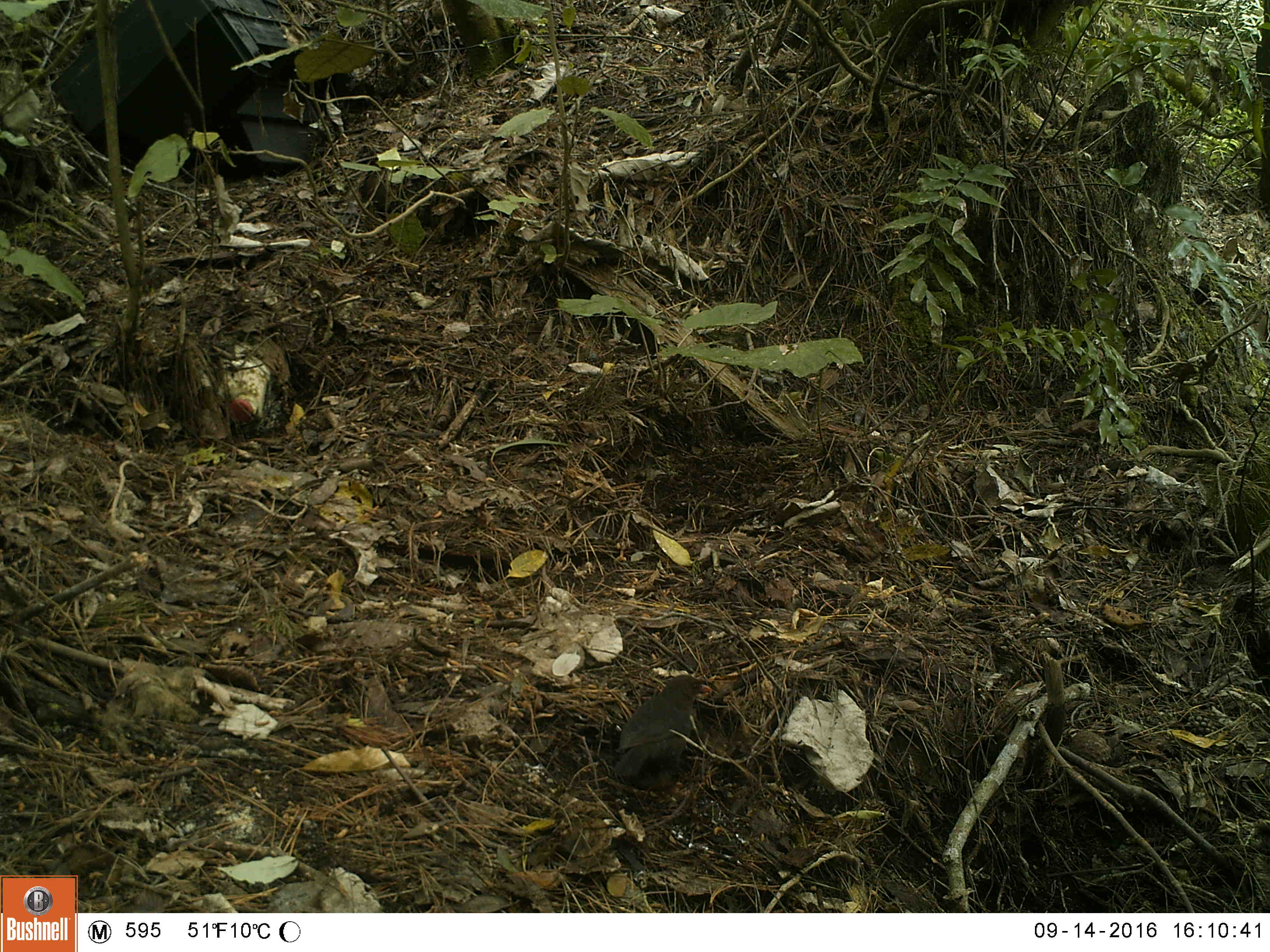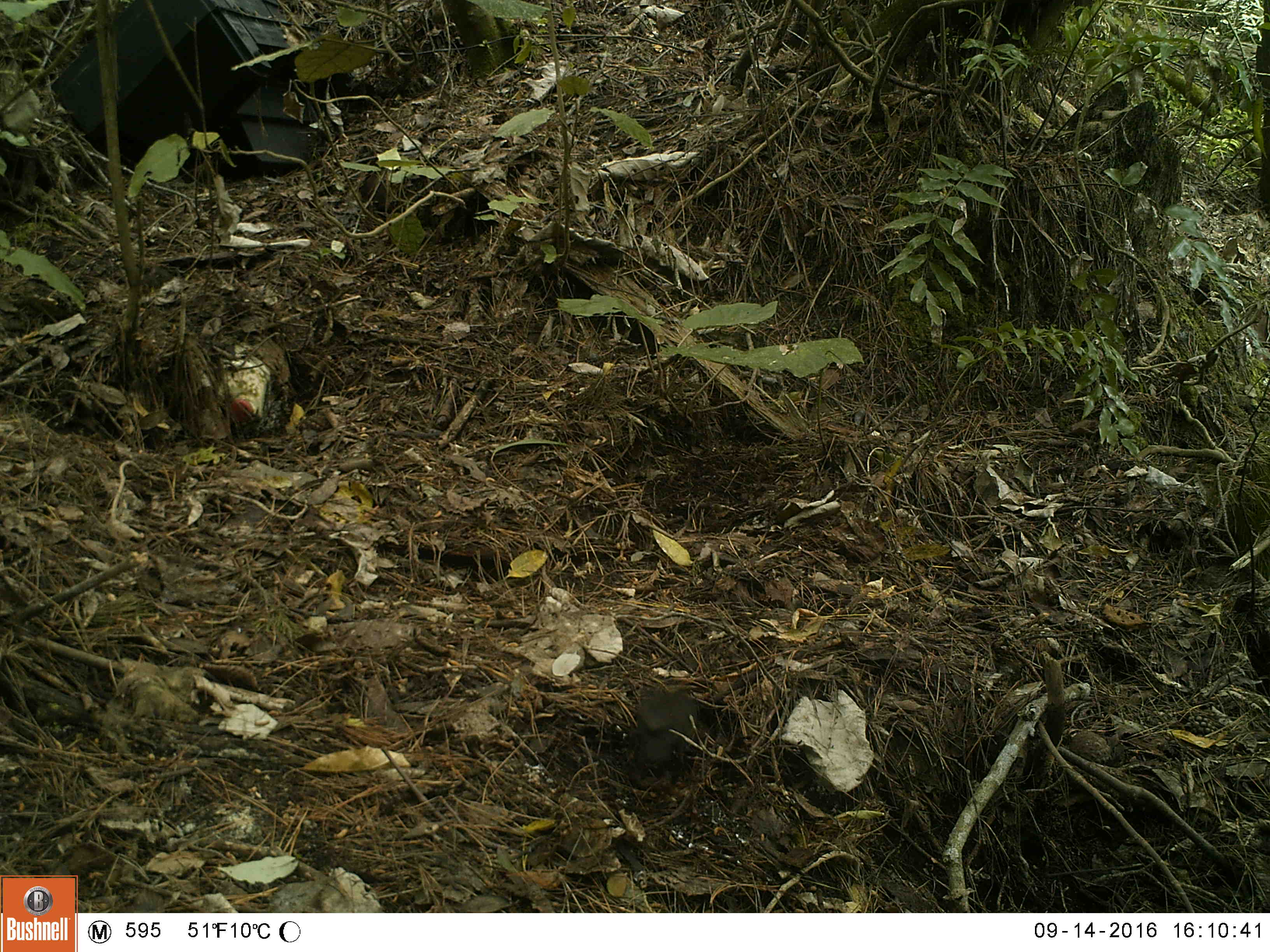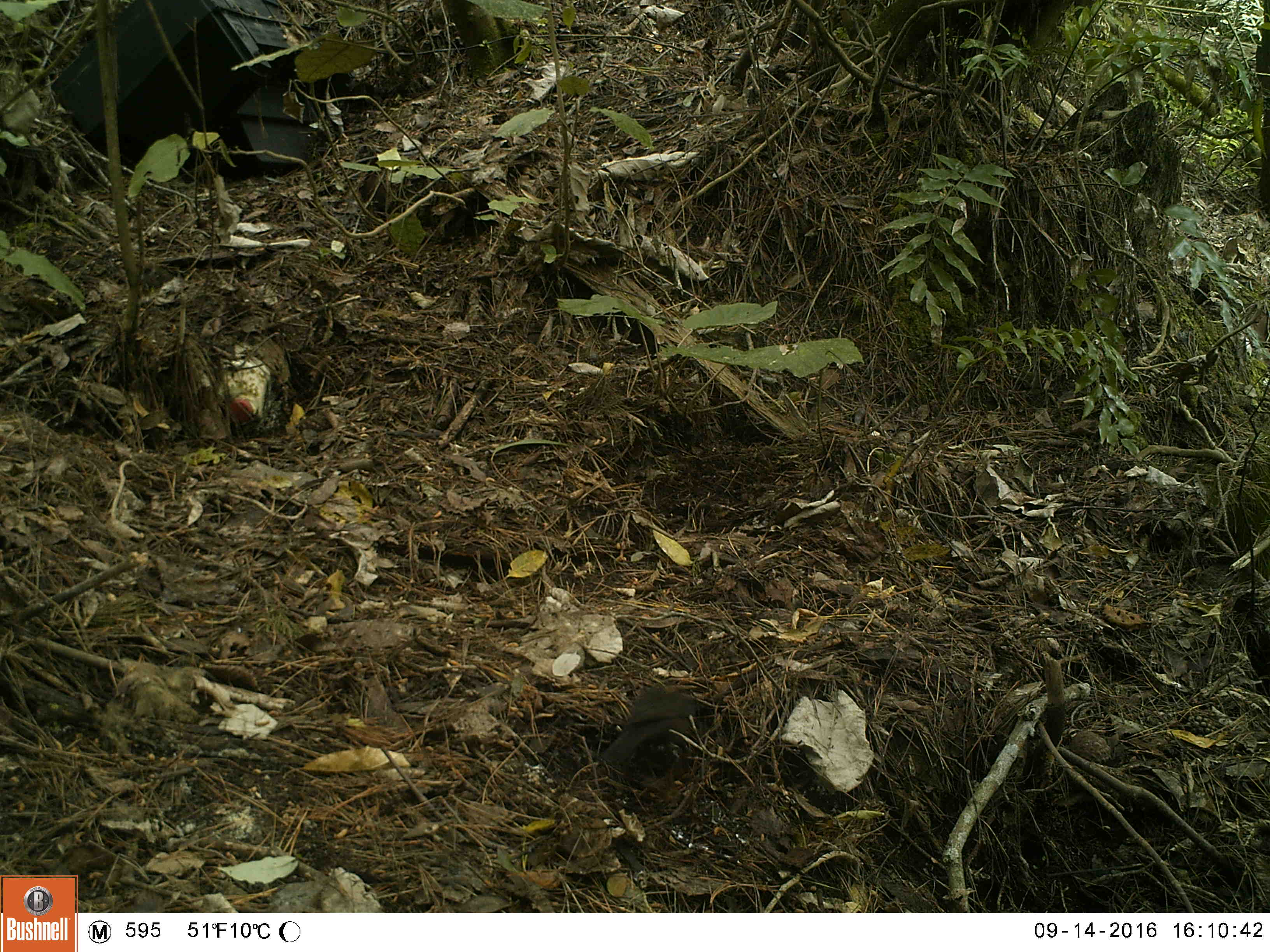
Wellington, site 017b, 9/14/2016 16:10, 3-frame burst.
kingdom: Animalia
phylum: Chordata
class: Aves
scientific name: Aves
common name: bird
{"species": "bird (Aves)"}